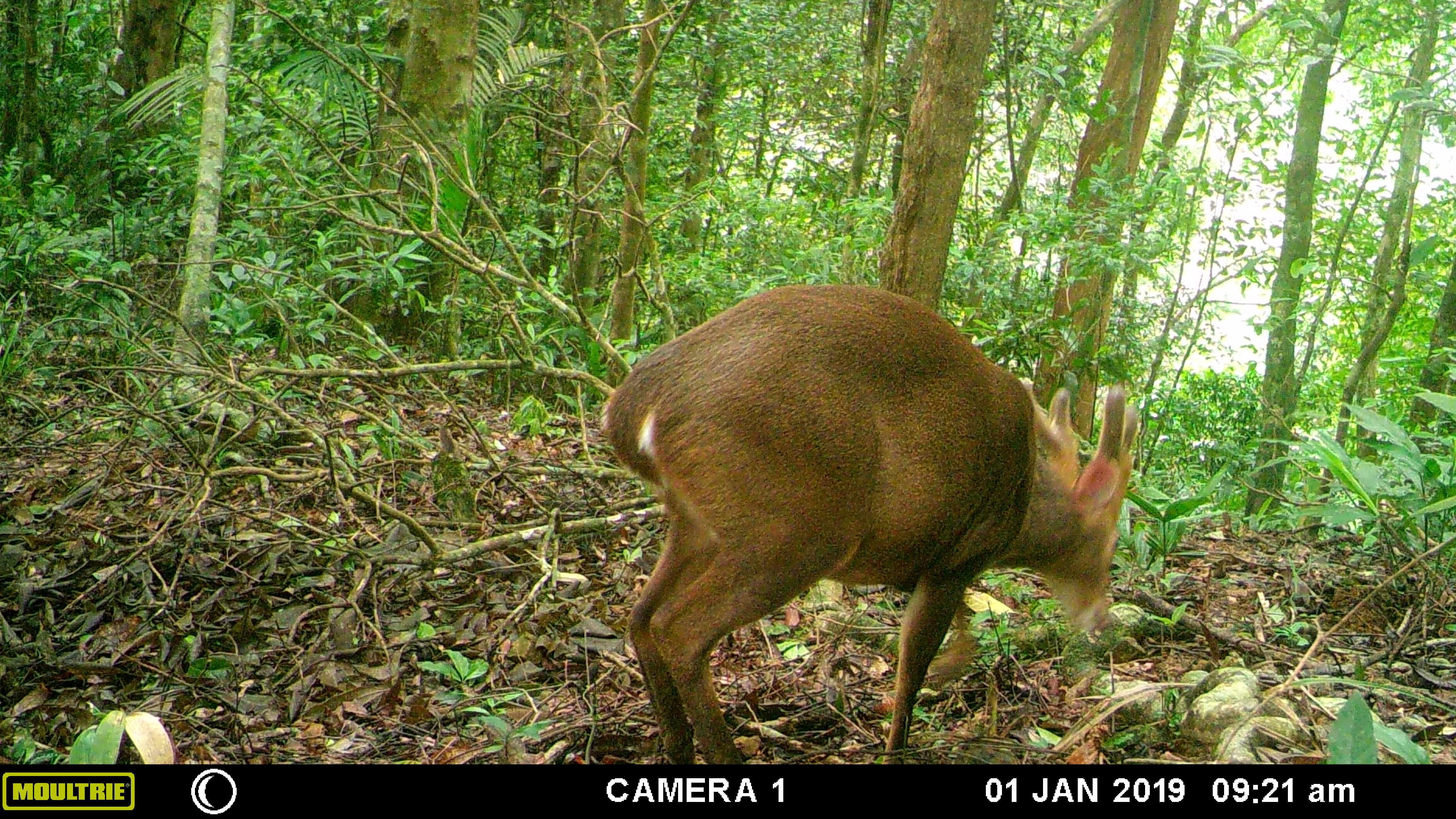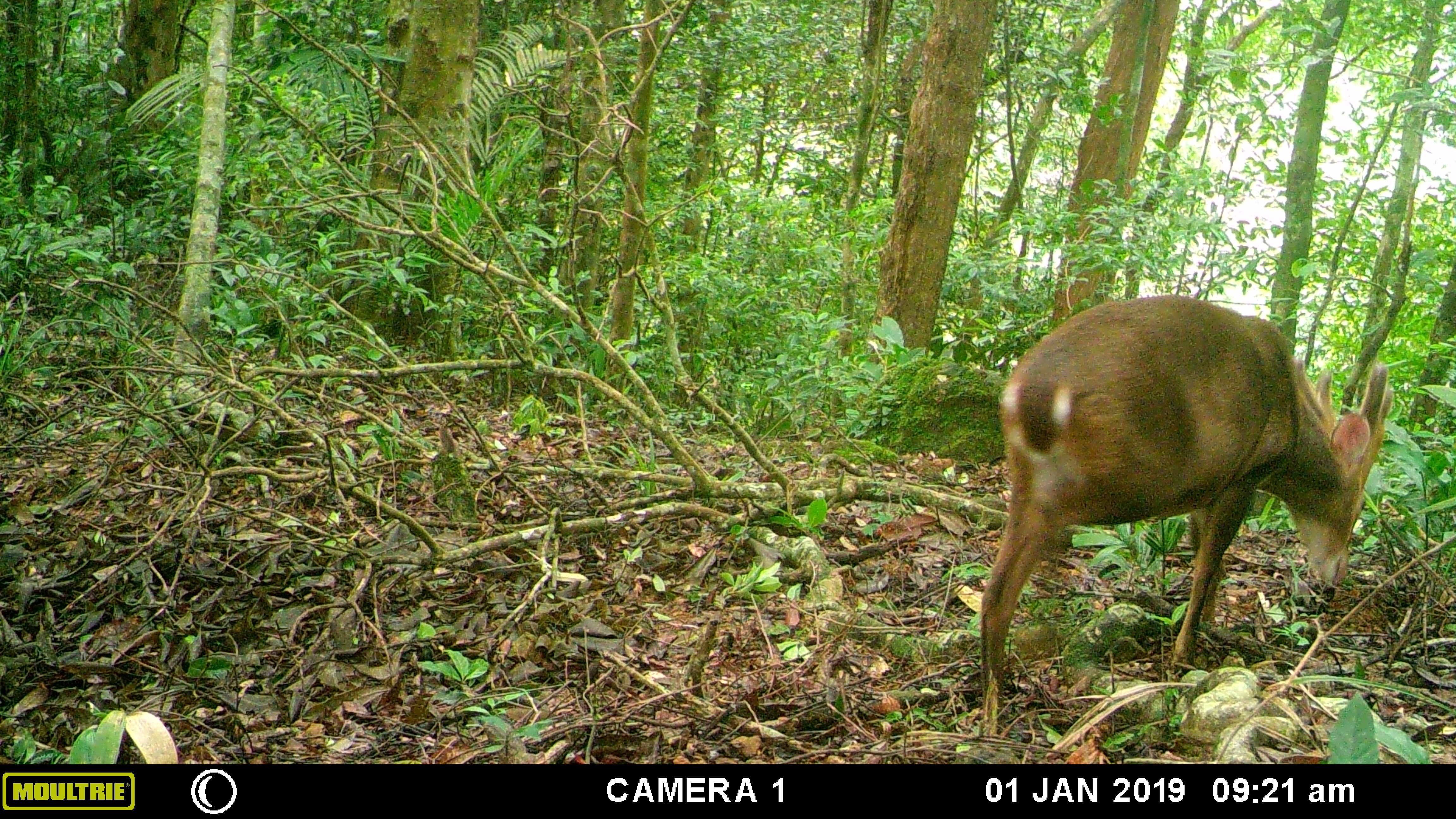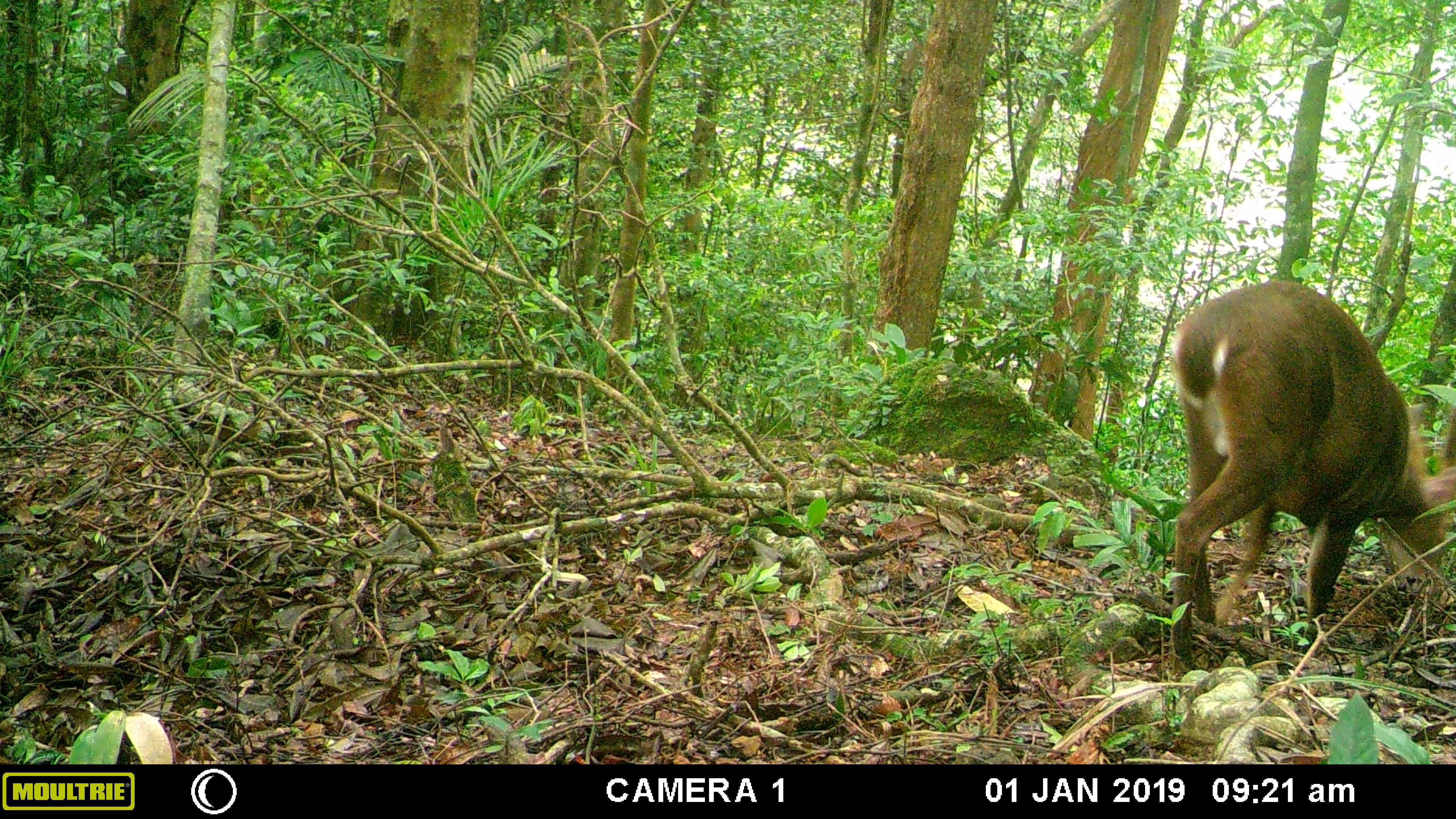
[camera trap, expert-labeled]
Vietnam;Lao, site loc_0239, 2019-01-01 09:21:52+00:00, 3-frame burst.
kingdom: Animalia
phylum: Chordata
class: Mammalia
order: Artiodactyla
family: Cervidae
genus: Muntiacus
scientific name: Muntiacus vuquangensis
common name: large-antlered muntjac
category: large antlered muntjac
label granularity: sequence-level